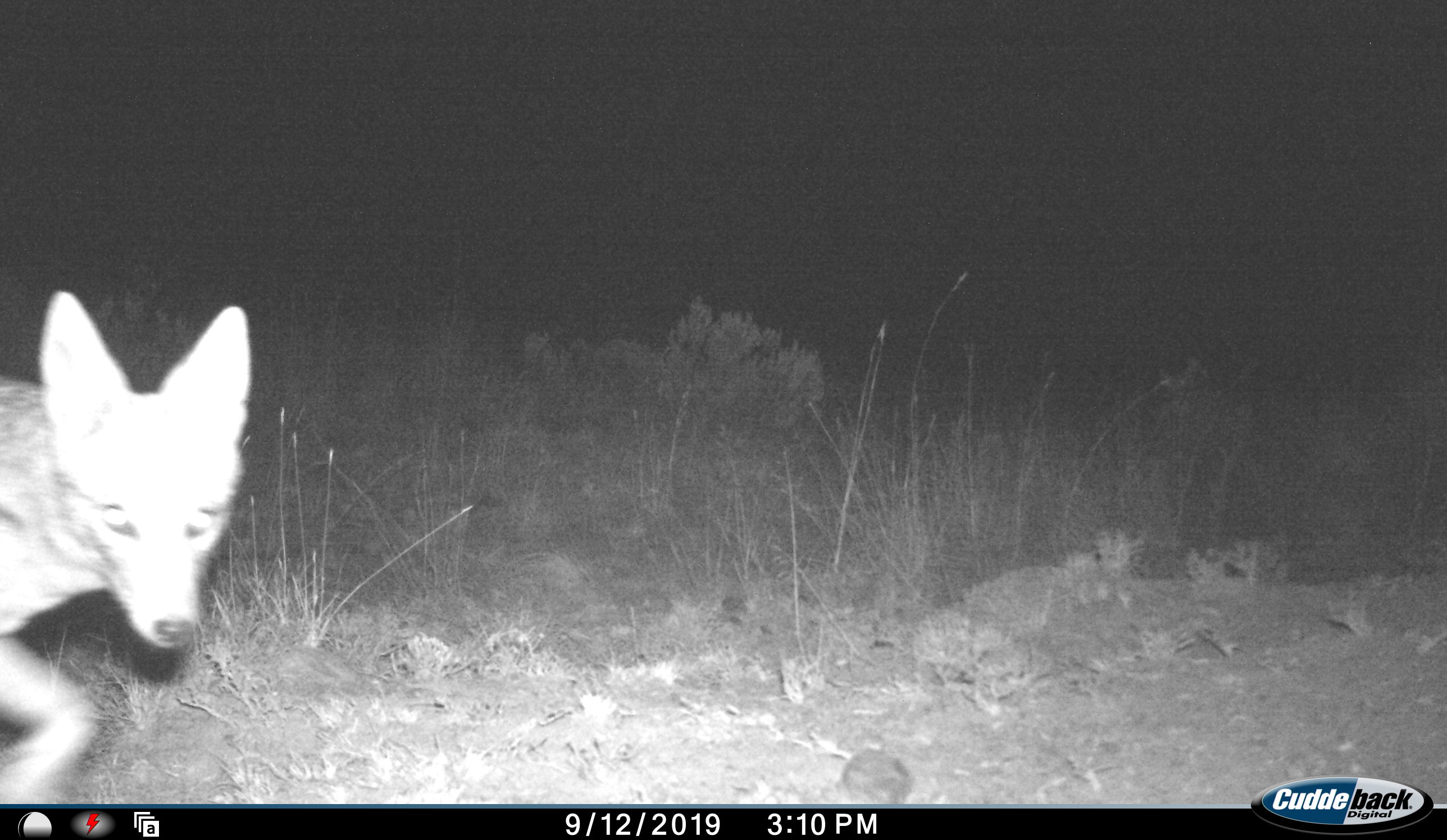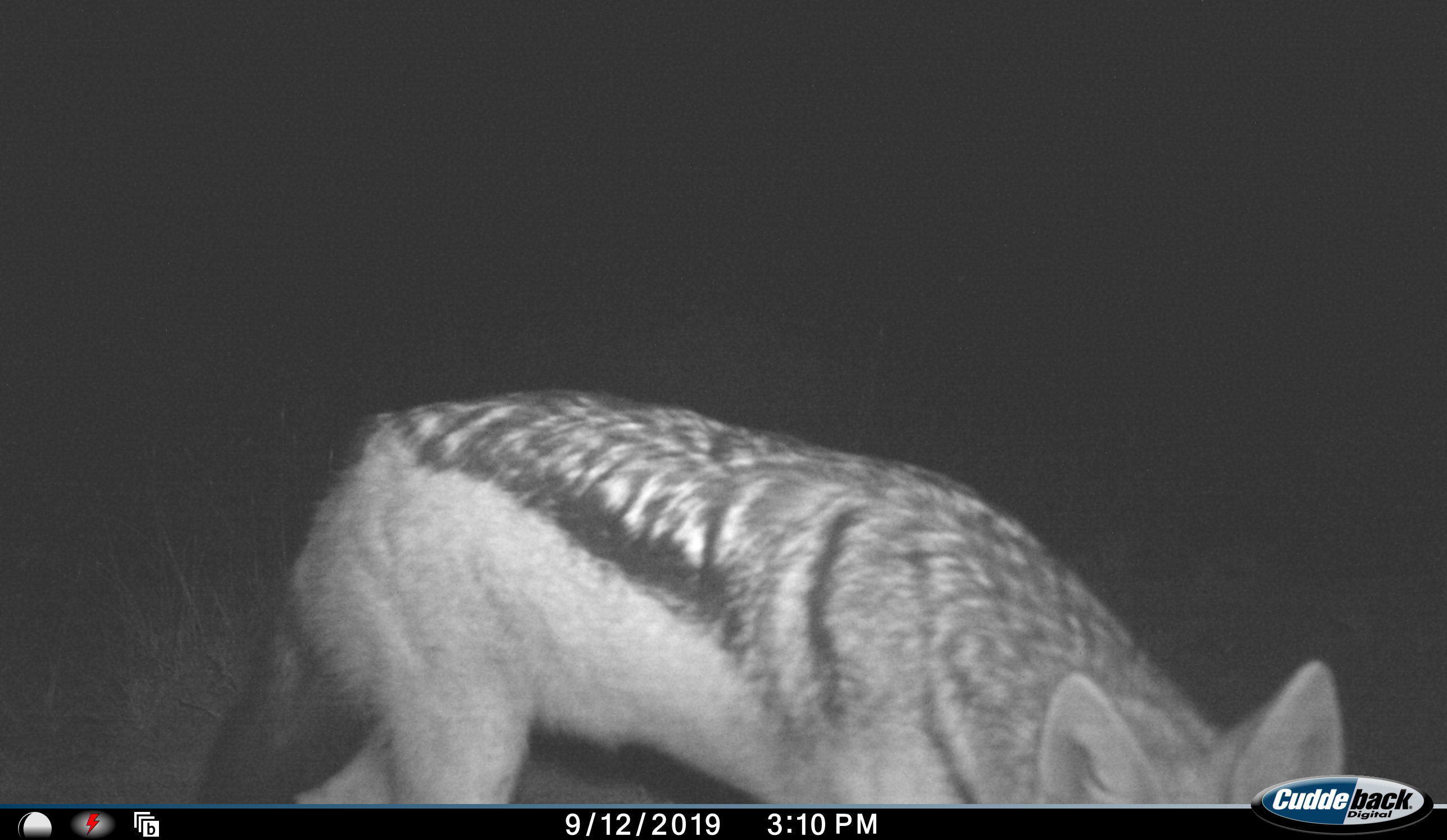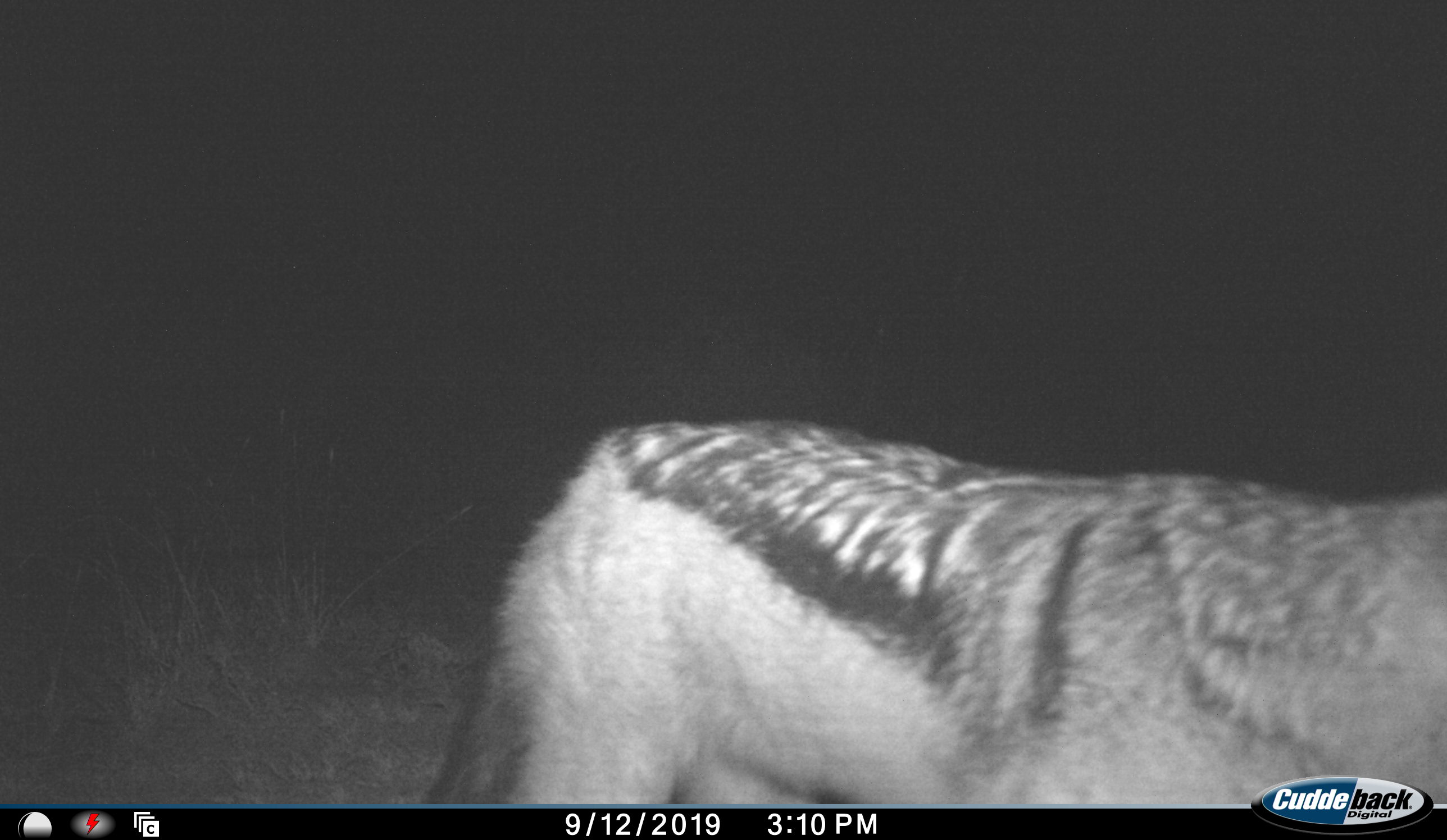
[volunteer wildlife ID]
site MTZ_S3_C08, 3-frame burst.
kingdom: Animalia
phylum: Chordata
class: Mammalia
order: Carnivora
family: Canidae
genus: Lupulella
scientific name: Lupulella mesomelas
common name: black-backed jackal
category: jackalblackbacked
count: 1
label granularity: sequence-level